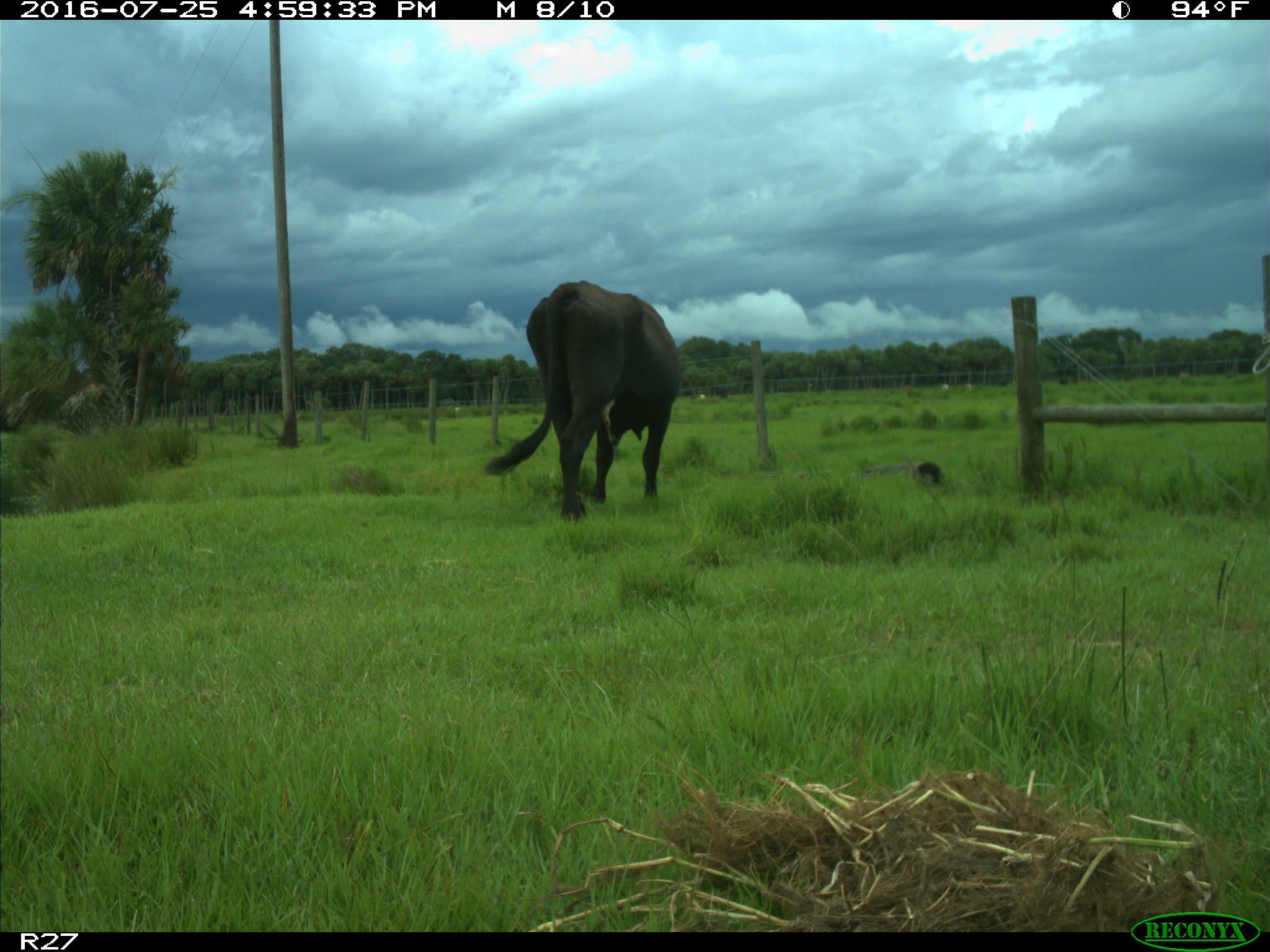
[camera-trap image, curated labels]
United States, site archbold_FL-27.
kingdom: Animalia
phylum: Chordata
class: Mammalia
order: Artiodactyla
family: Bovidae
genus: Bos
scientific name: Bos taurus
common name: domestic cow